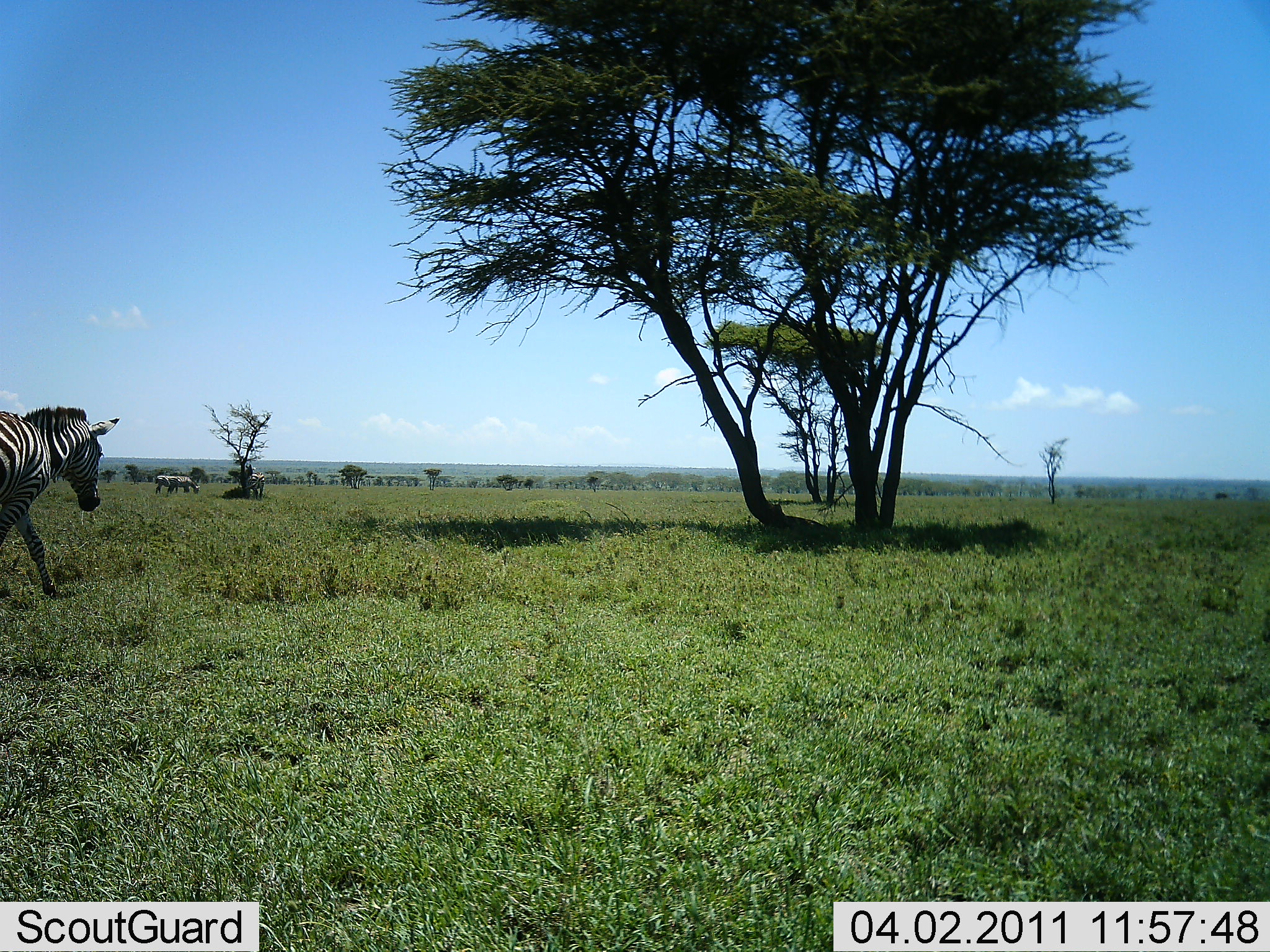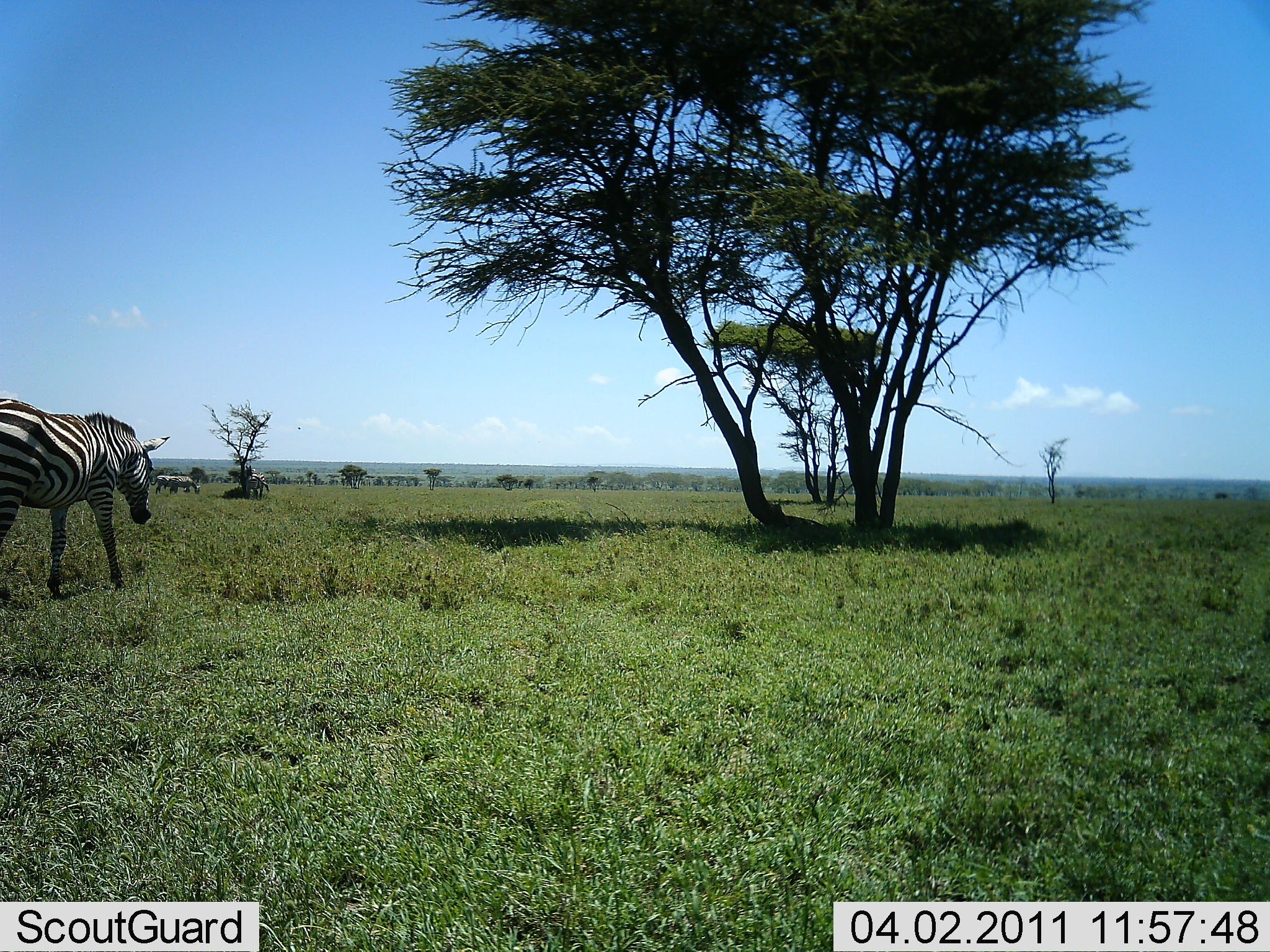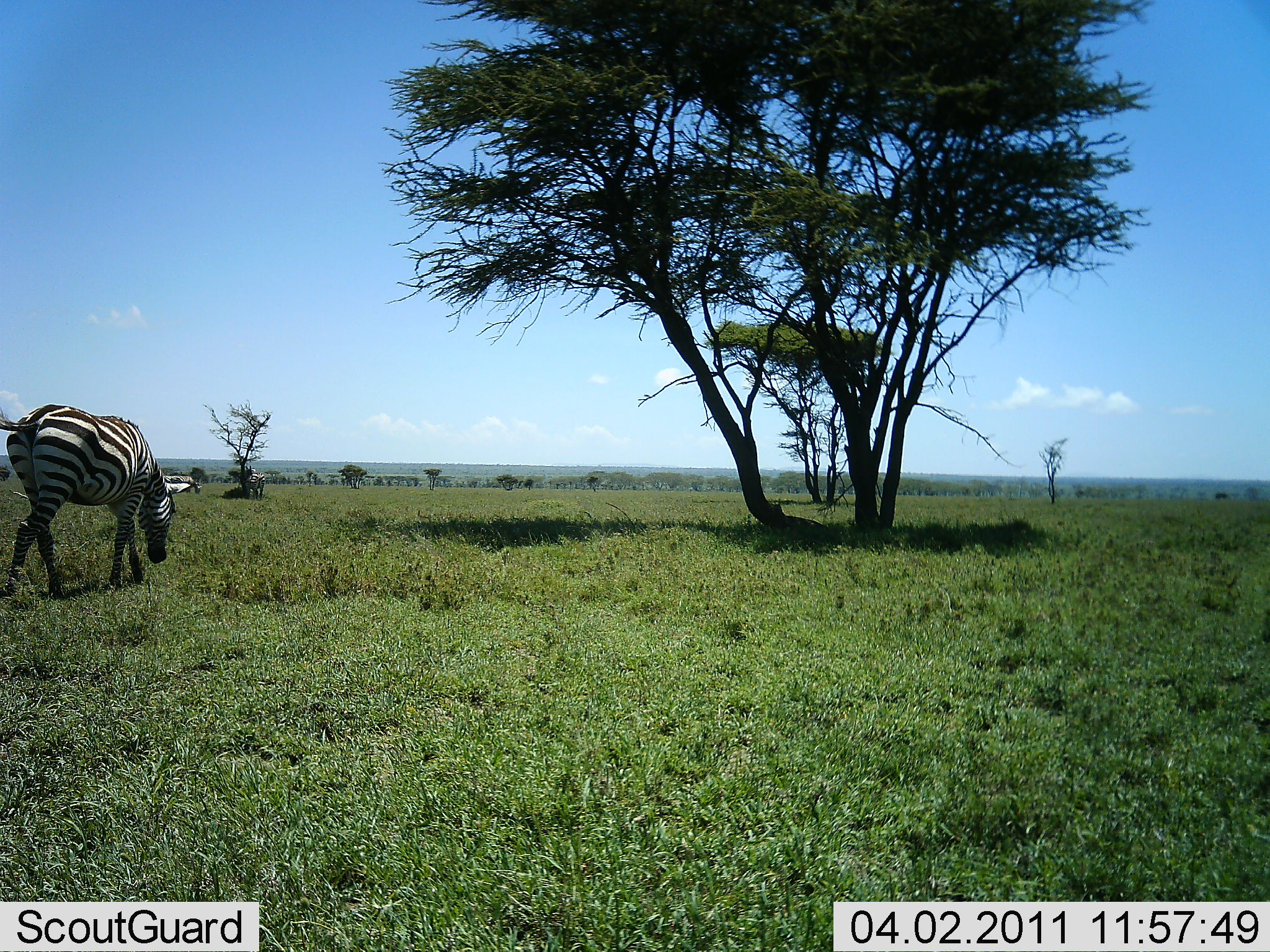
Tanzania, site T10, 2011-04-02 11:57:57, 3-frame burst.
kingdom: Animalia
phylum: Chordata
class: Mammalia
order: Perissodactyla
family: Equidae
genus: Equus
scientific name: Equus quagga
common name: plains zebra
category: zebra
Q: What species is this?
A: Zebra (plains zebra) (Equus quagga).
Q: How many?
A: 3.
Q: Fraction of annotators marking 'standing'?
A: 25%.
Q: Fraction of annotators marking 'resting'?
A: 0%.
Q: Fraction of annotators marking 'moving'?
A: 83%.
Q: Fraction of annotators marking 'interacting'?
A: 0%.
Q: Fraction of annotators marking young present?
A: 0%.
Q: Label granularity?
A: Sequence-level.